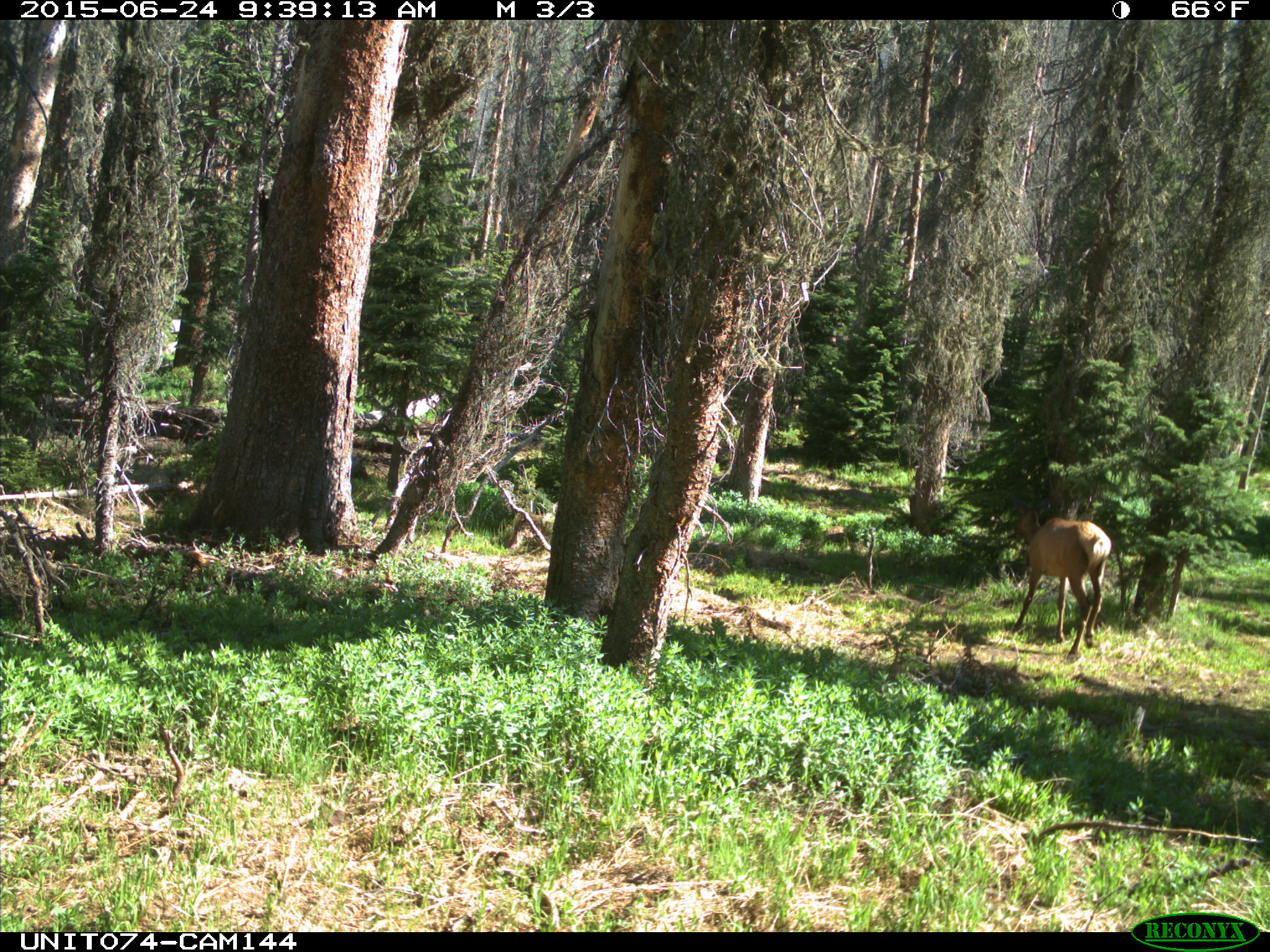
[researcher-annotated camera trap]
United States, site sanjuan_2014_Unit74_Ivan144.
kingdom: Animalia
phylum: Chordata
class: Mammalia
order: Artiodactyla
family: Cervidae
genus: Cervus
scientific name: Cervus elaphus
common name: red deer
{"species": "Cervus elaphus (red deer)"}